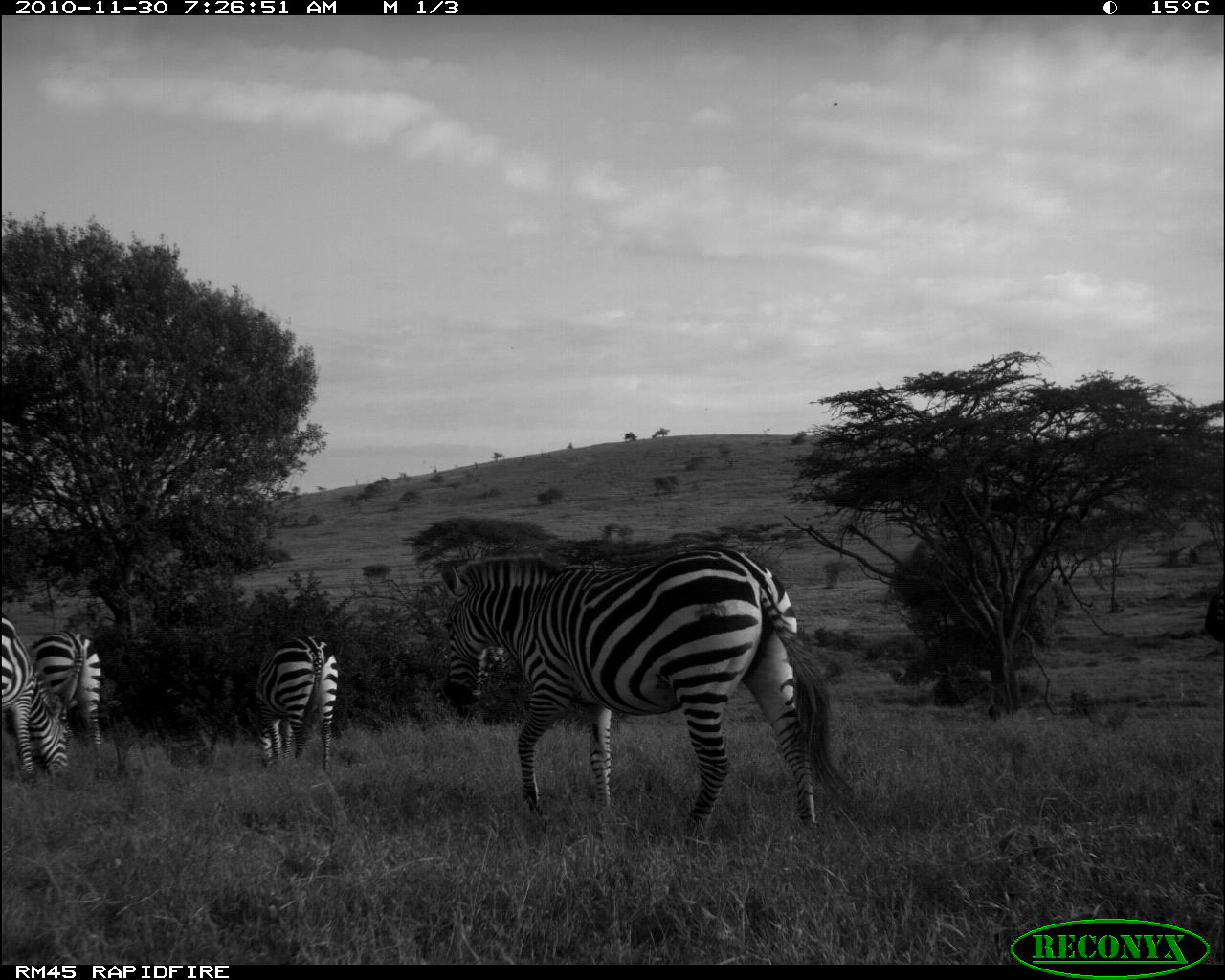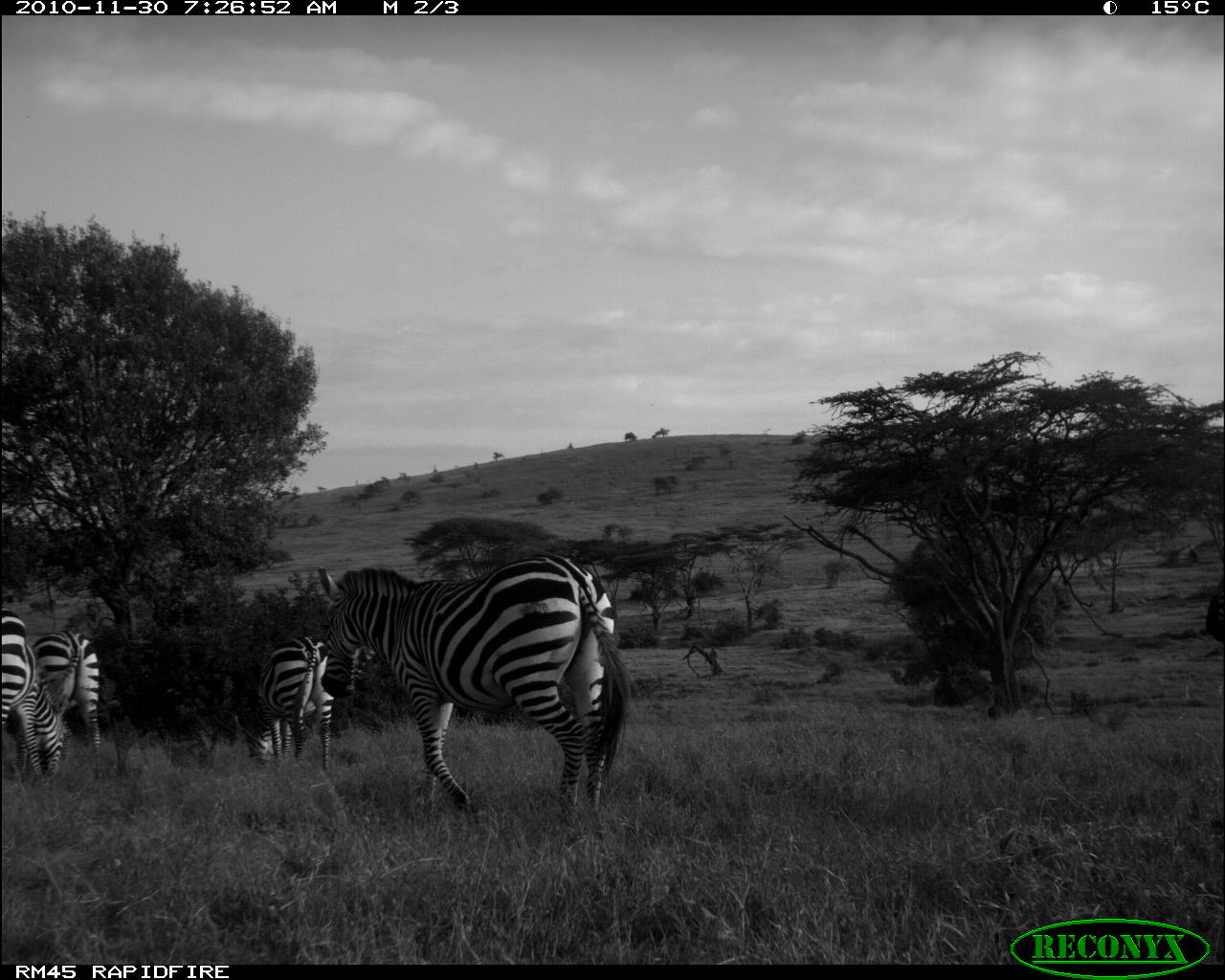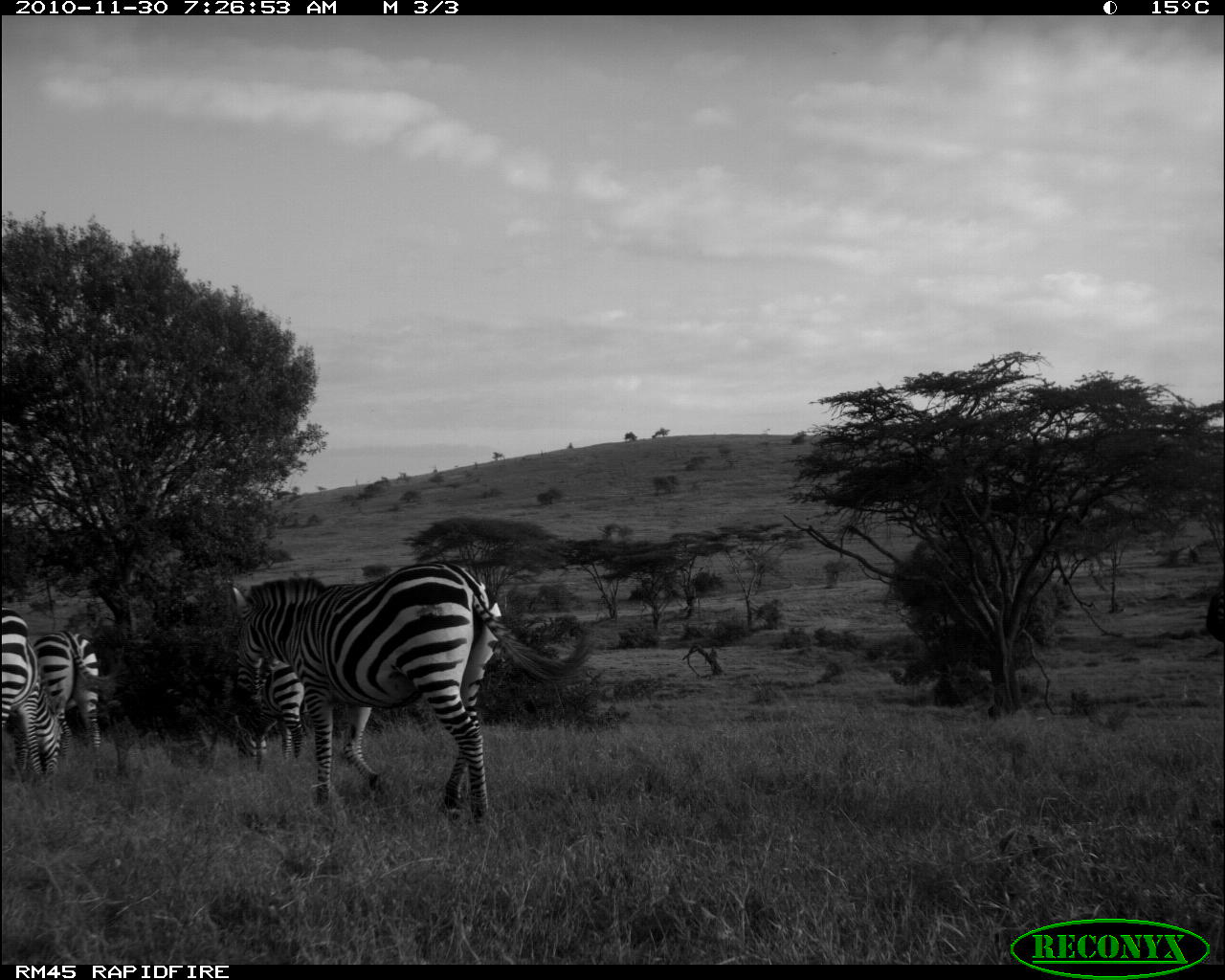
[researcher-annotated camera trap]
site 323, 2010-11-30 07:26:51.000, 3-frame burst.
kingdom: Animalia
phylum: Chordata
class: Mammalia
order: Perissodactyla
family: Equidae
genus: Equus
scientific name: Equus quagga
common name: plains zebra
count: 5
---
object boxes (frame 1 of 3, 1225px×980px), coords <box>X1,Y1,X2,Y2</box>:
equus quagga: <box>429,538,858,843</box>; <box>252,632,339,776</box>; <box>0,613,70,782</box>; <box>29,627,106,754</box>